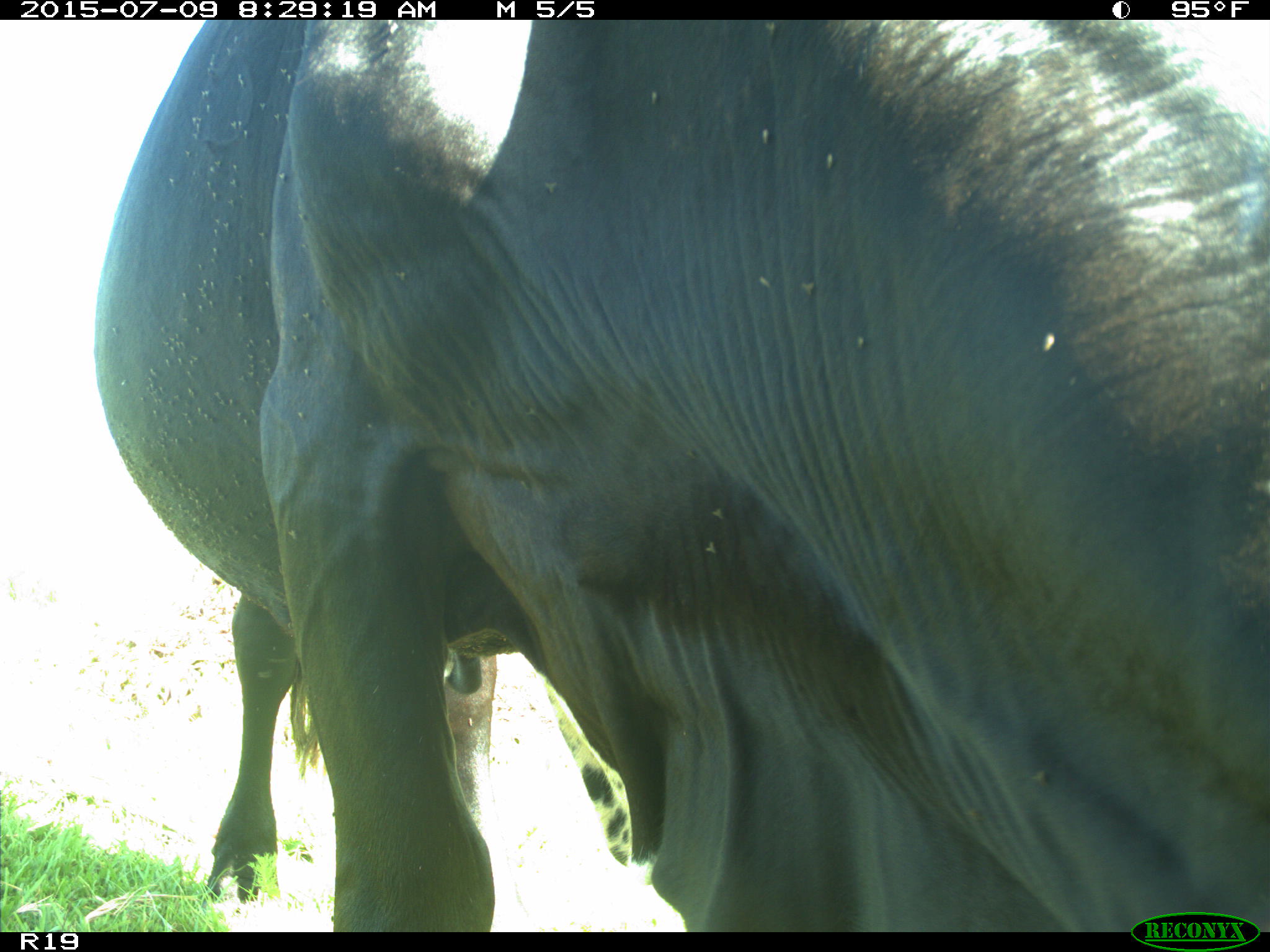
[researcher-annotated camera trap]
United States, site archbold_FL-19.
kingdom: Animalia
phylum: Chordata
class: Mammalia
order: Artiodactyla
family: Bovidae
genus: Bos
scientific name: Bos taurus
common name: domestic cow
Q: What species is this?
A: Bos taurus (domestic cow).